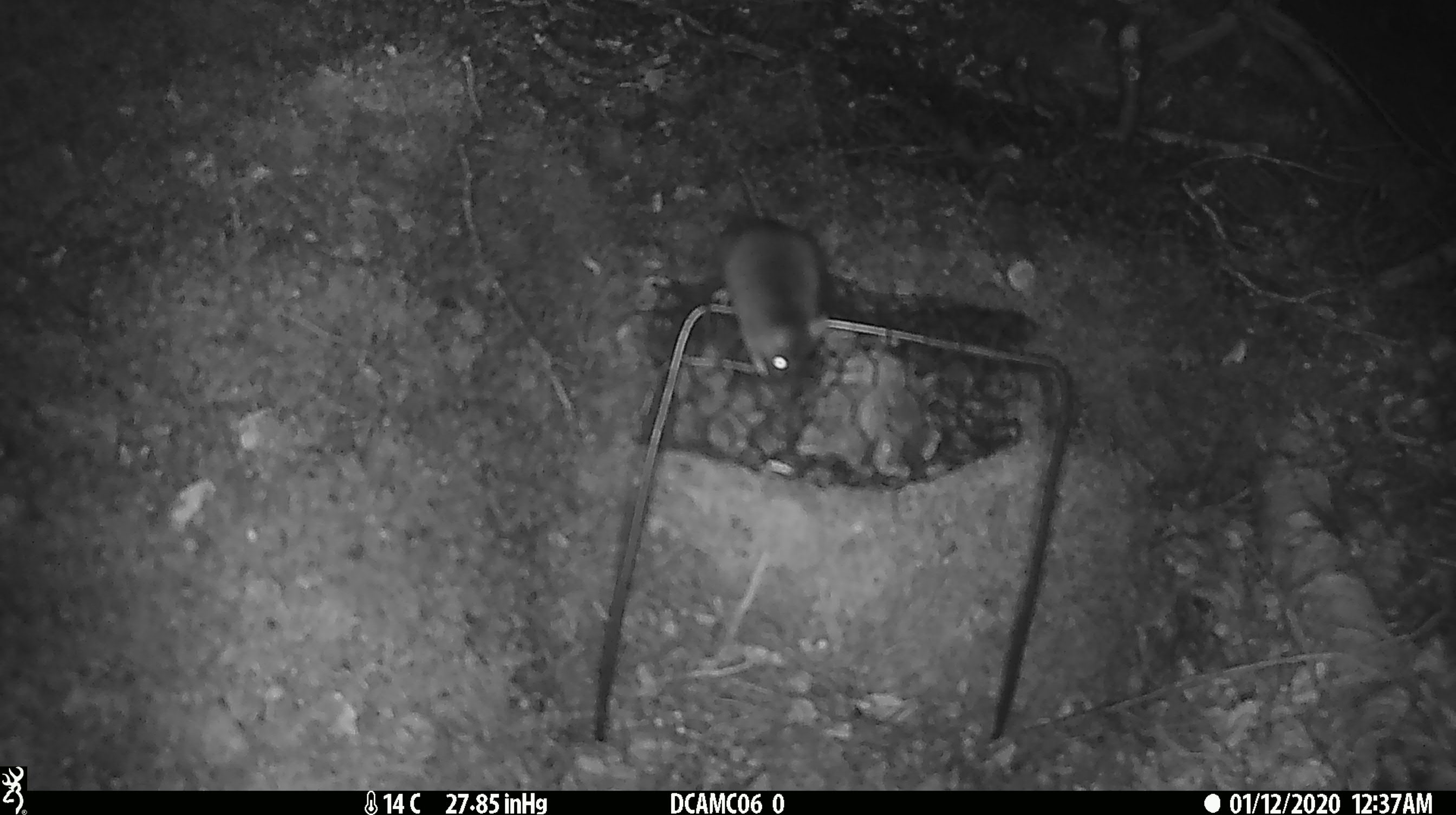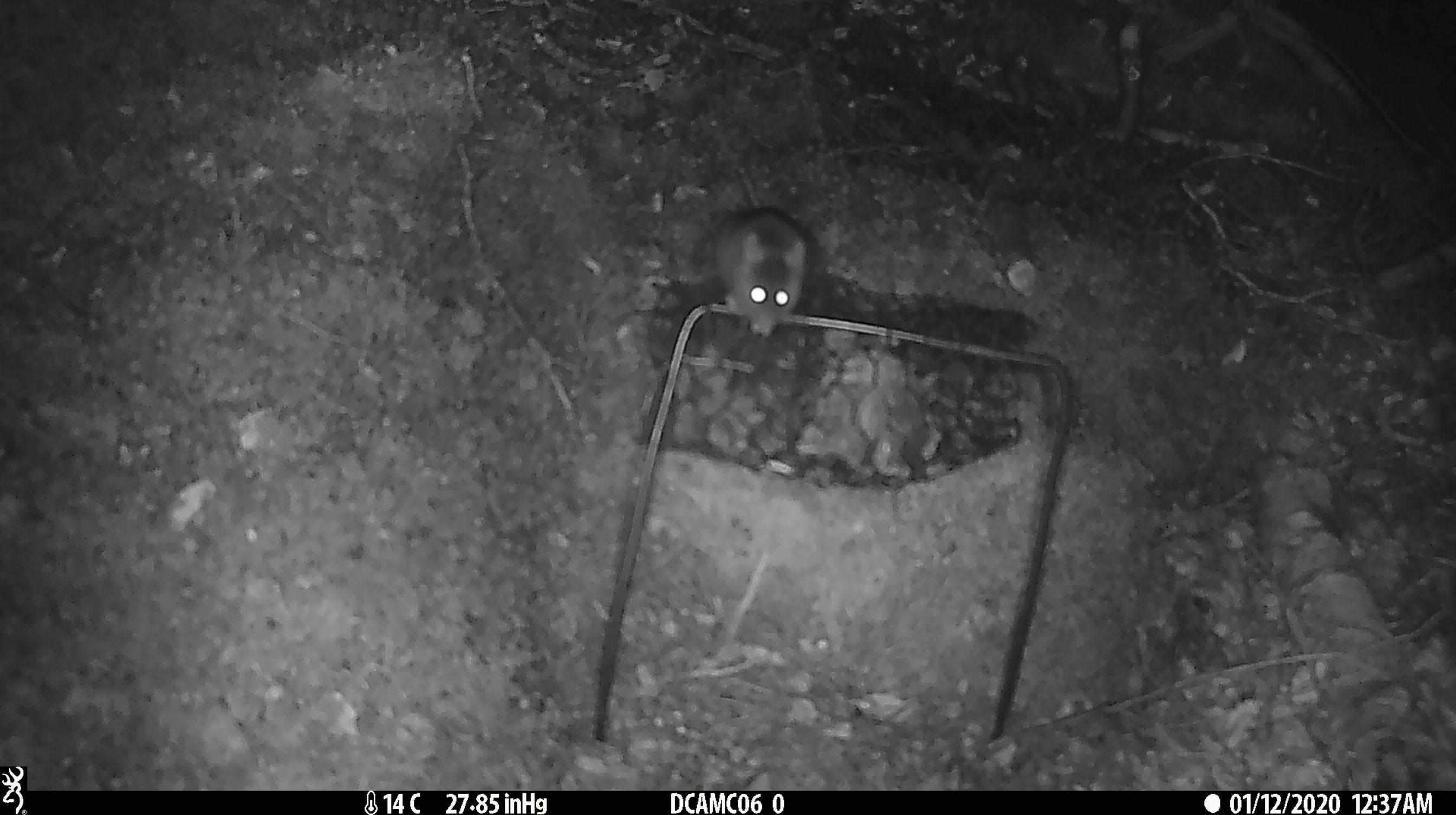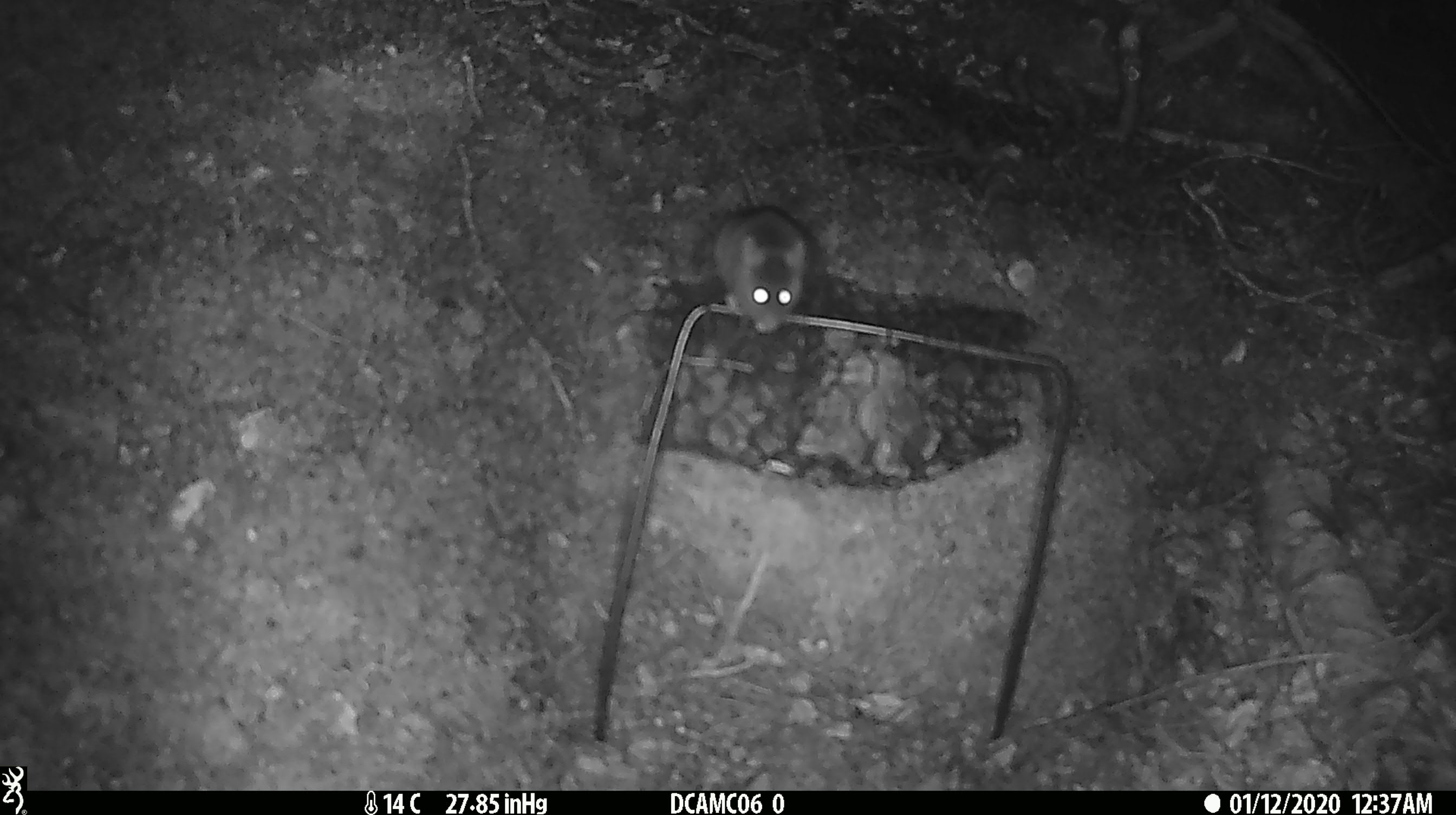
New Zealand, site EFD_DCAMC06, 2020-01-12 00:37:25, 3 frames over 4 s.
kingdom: Animalia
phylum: Chordata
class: Mammalia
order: Rodentia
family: Muridae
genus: Mus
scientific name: Mus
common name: mouse